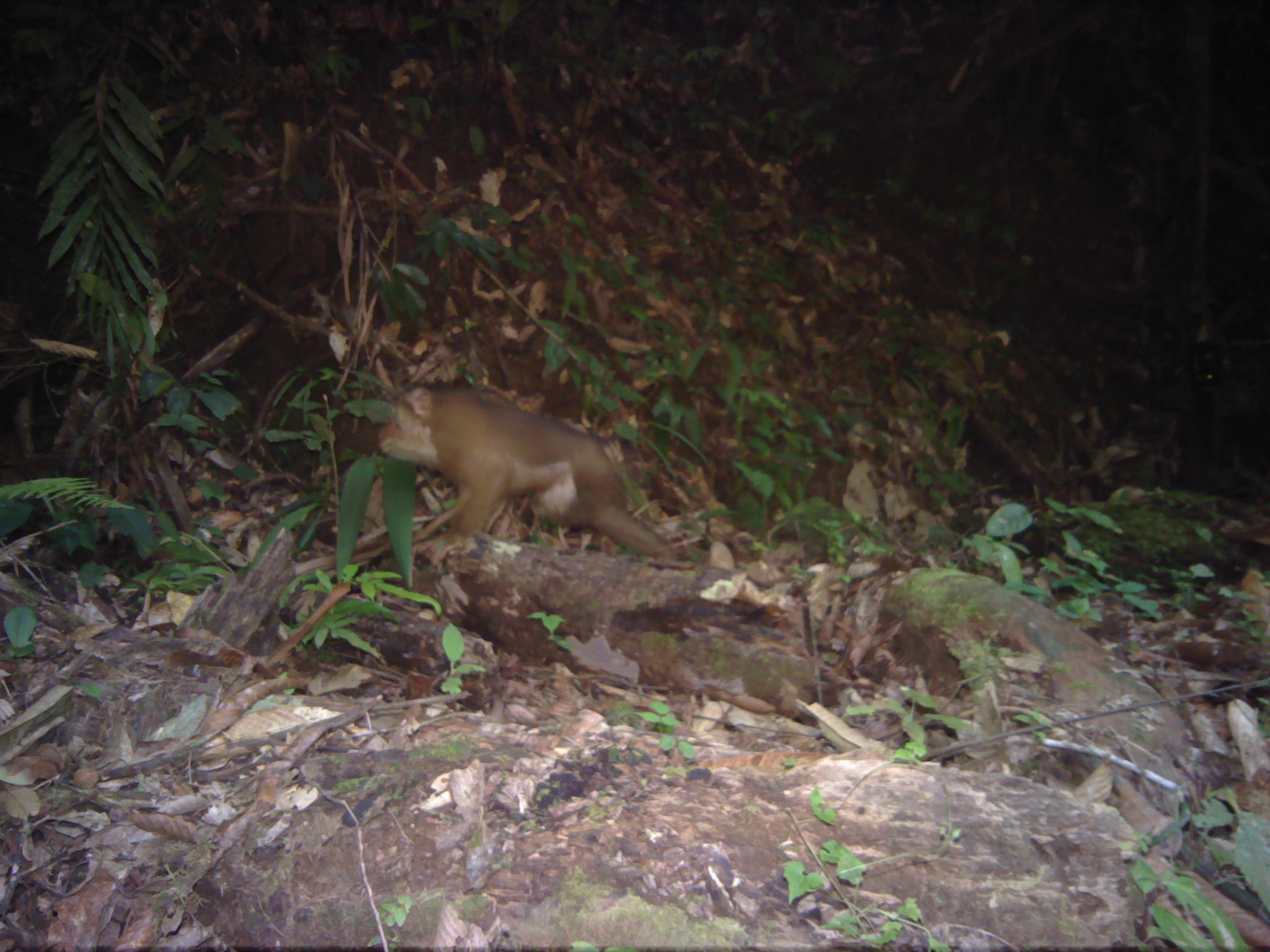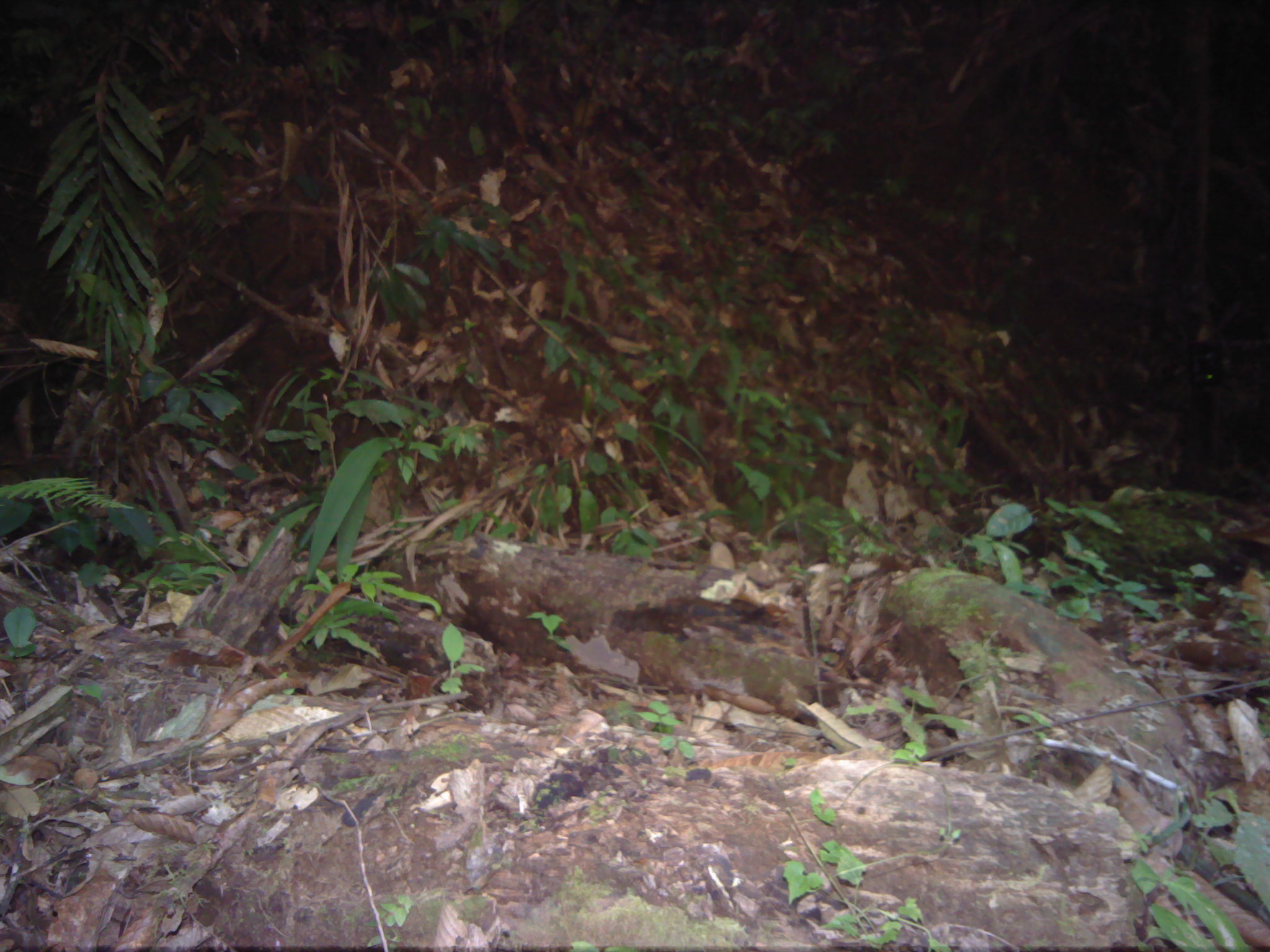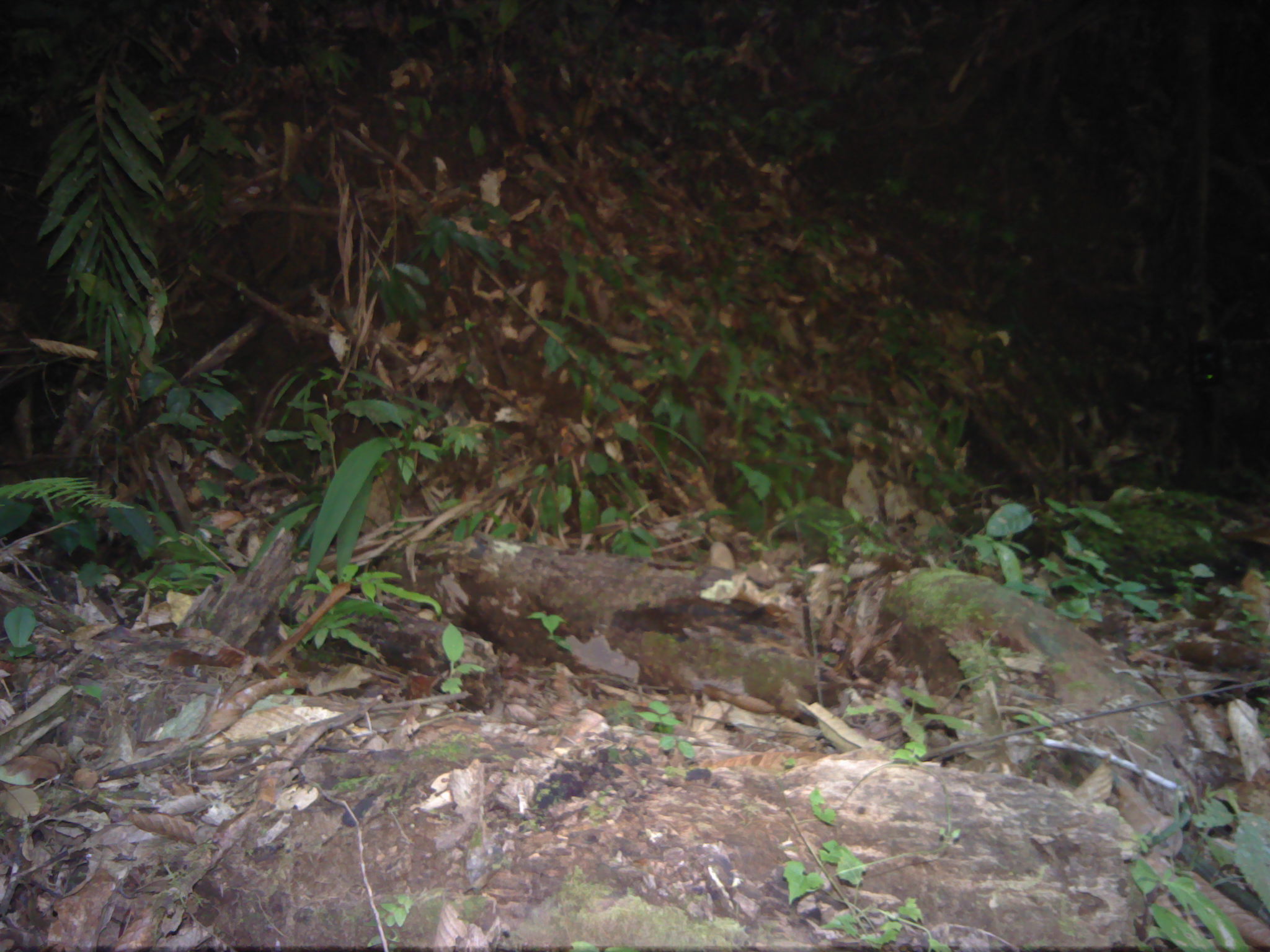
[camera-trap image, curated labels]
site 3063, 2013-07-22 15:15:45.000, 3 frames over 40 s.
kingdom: Animalia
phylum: Chordata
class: Mammalia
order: Primates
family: Cercopithecidae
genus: Macaca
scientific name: Macaca nemestrina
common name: southern pig-tailed macaque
Macaca nemestrina (southern pig-tailed macaque), count 1.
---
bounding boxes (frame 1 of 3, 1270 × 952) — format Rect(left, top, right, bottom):
macaca nemestrina: Rect(376, 383, 679, 561)